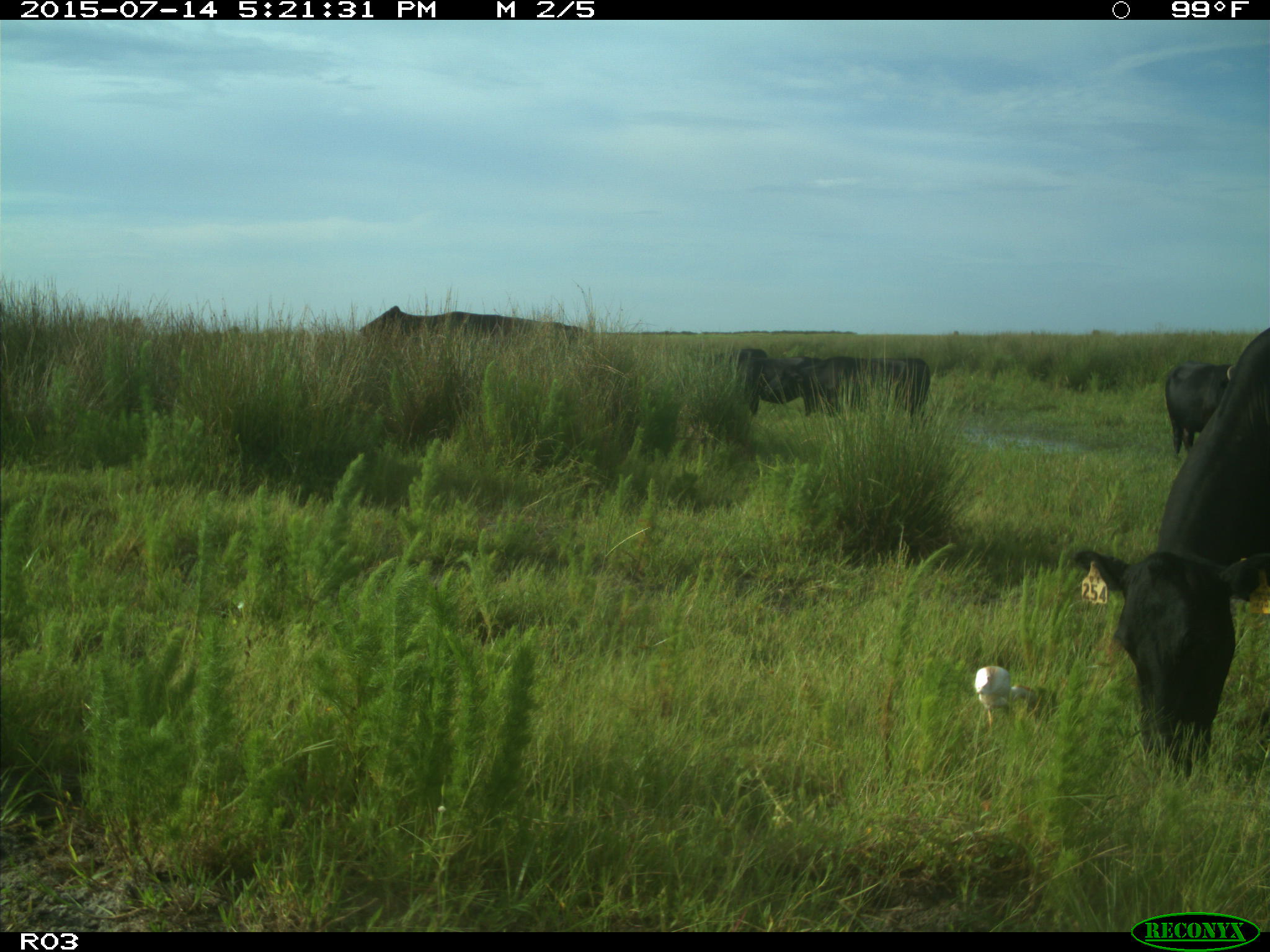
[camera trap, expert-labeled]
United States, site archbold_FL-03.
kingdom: Animalia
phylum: Chordata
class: Mammalia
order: Artiodactyla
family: Bovidae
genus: Bos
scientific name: Bos taurus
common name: domestic cow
Bos taurus (domestic cow).